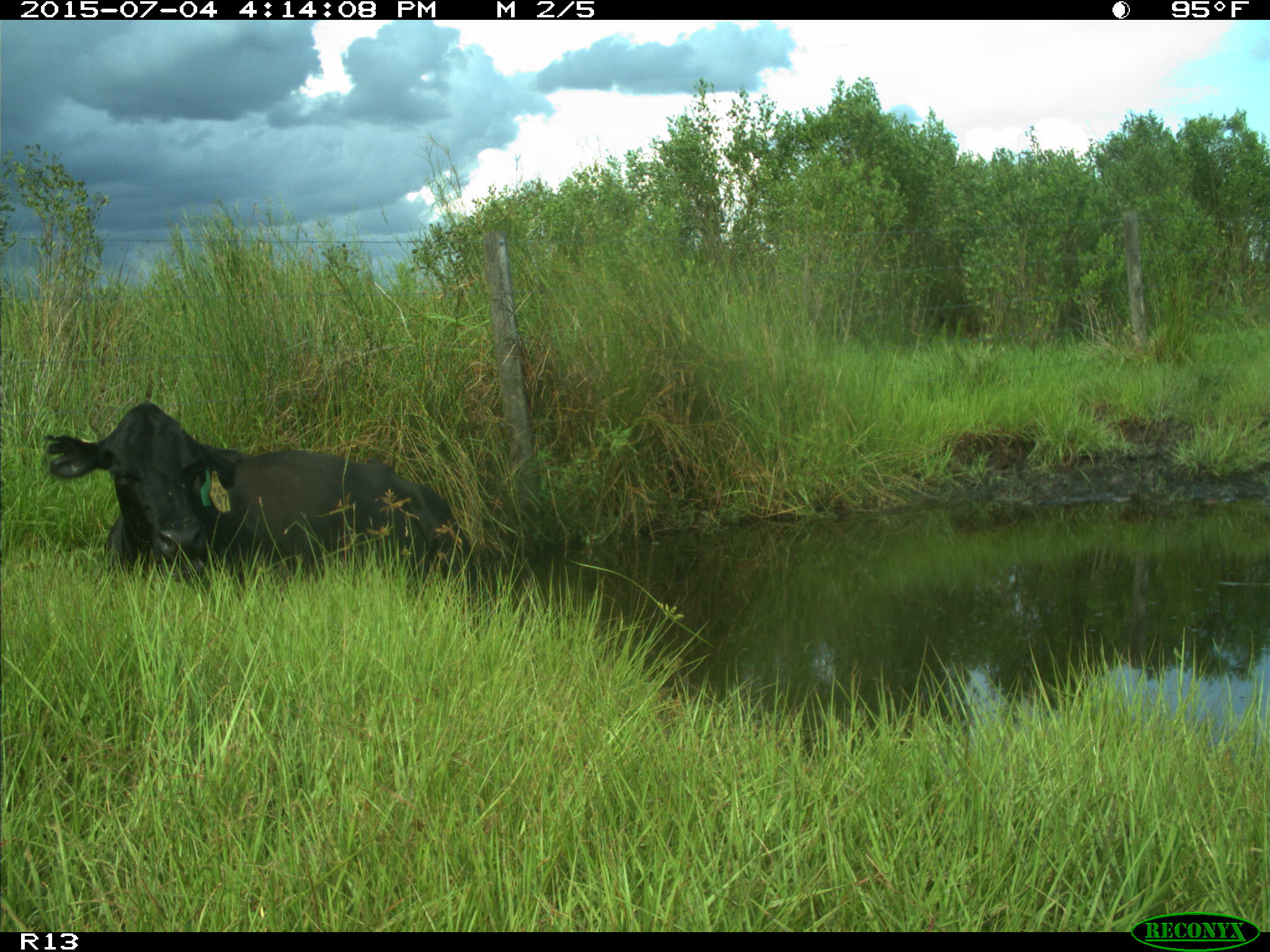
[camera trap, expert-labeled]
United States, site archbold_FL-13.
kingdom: Animalia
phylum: Chordata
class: Mammalia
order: Artiodactyla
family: Bovidae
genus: Bos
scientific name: Bos taurus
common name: domestic cow